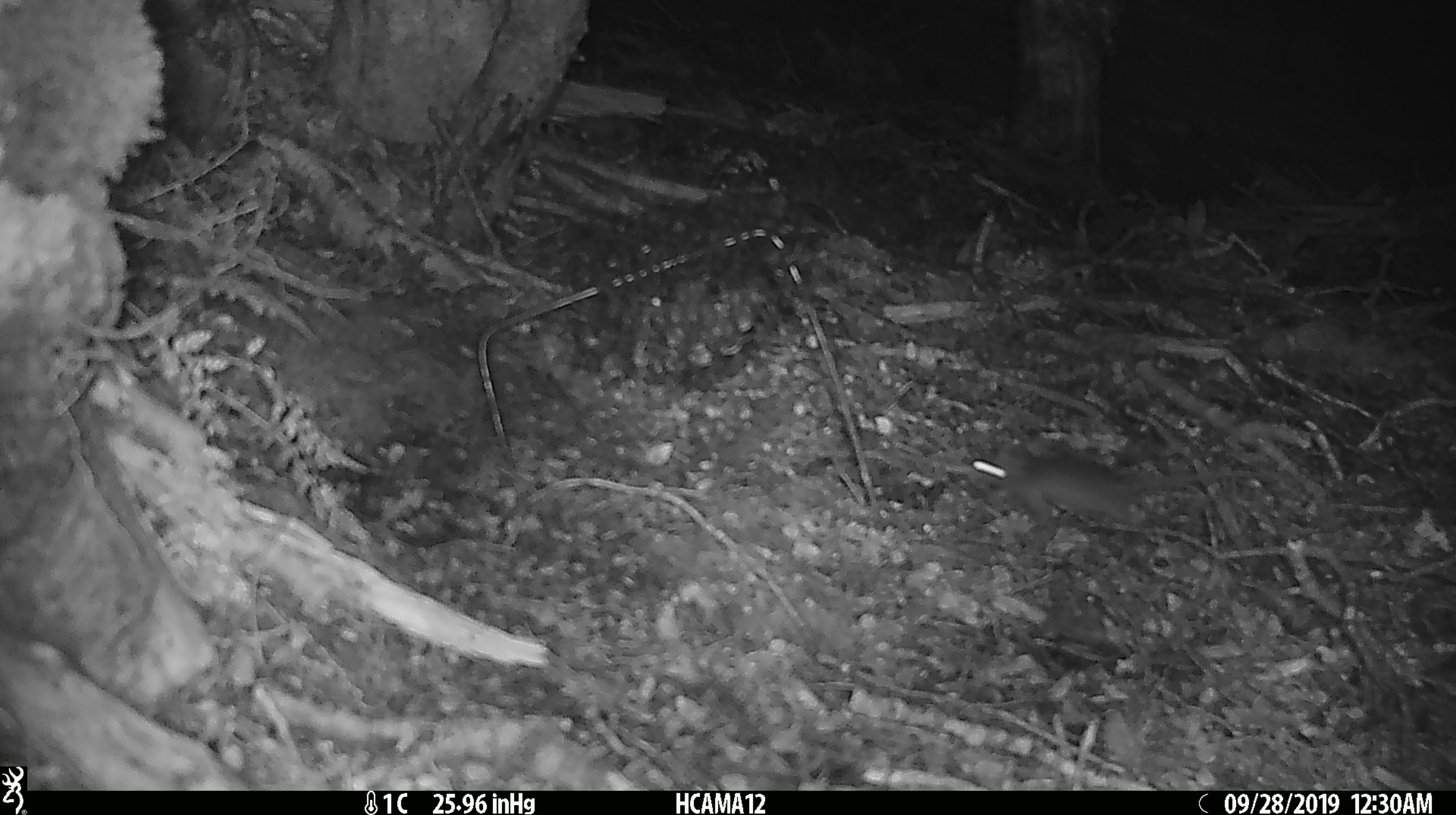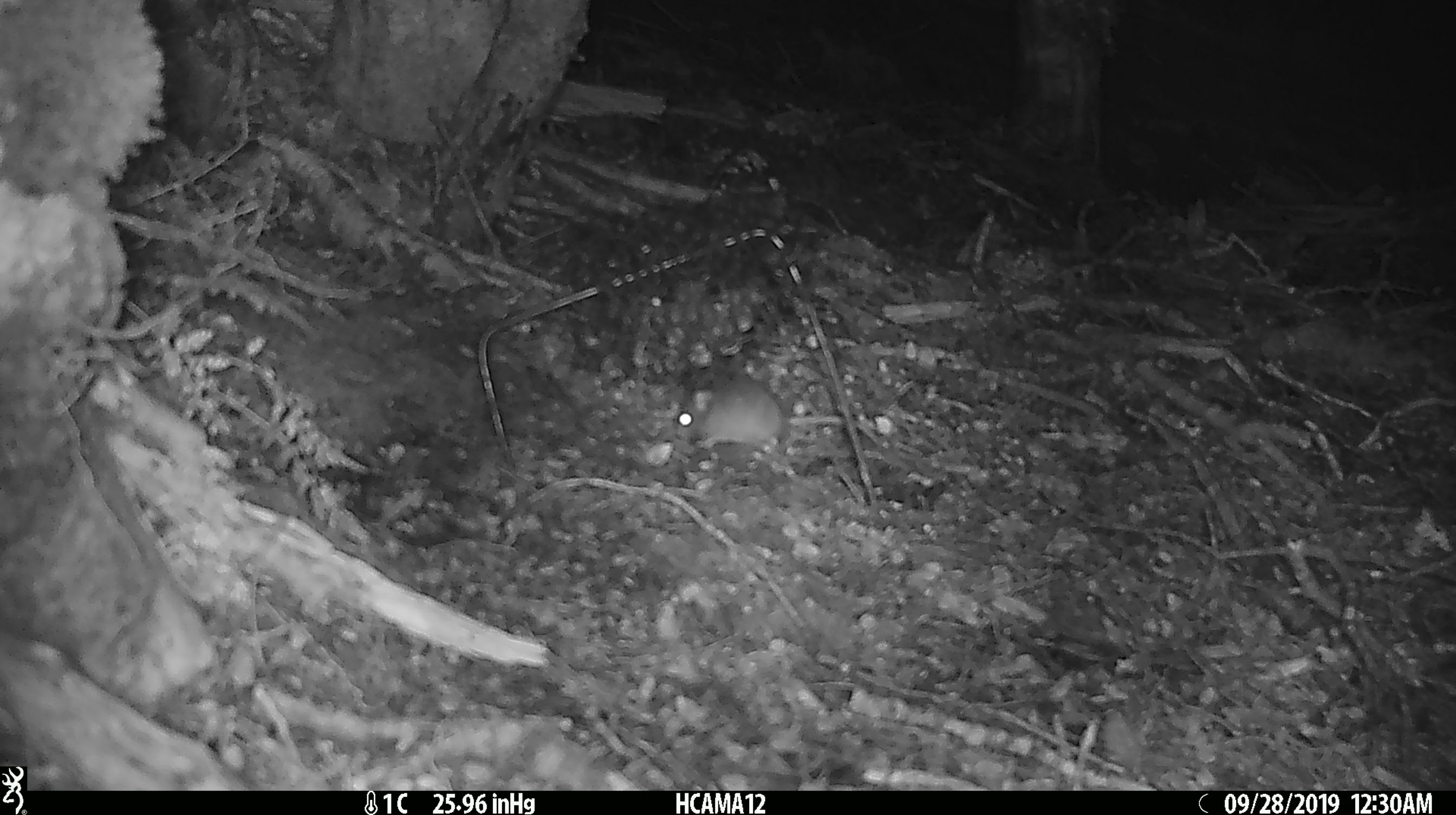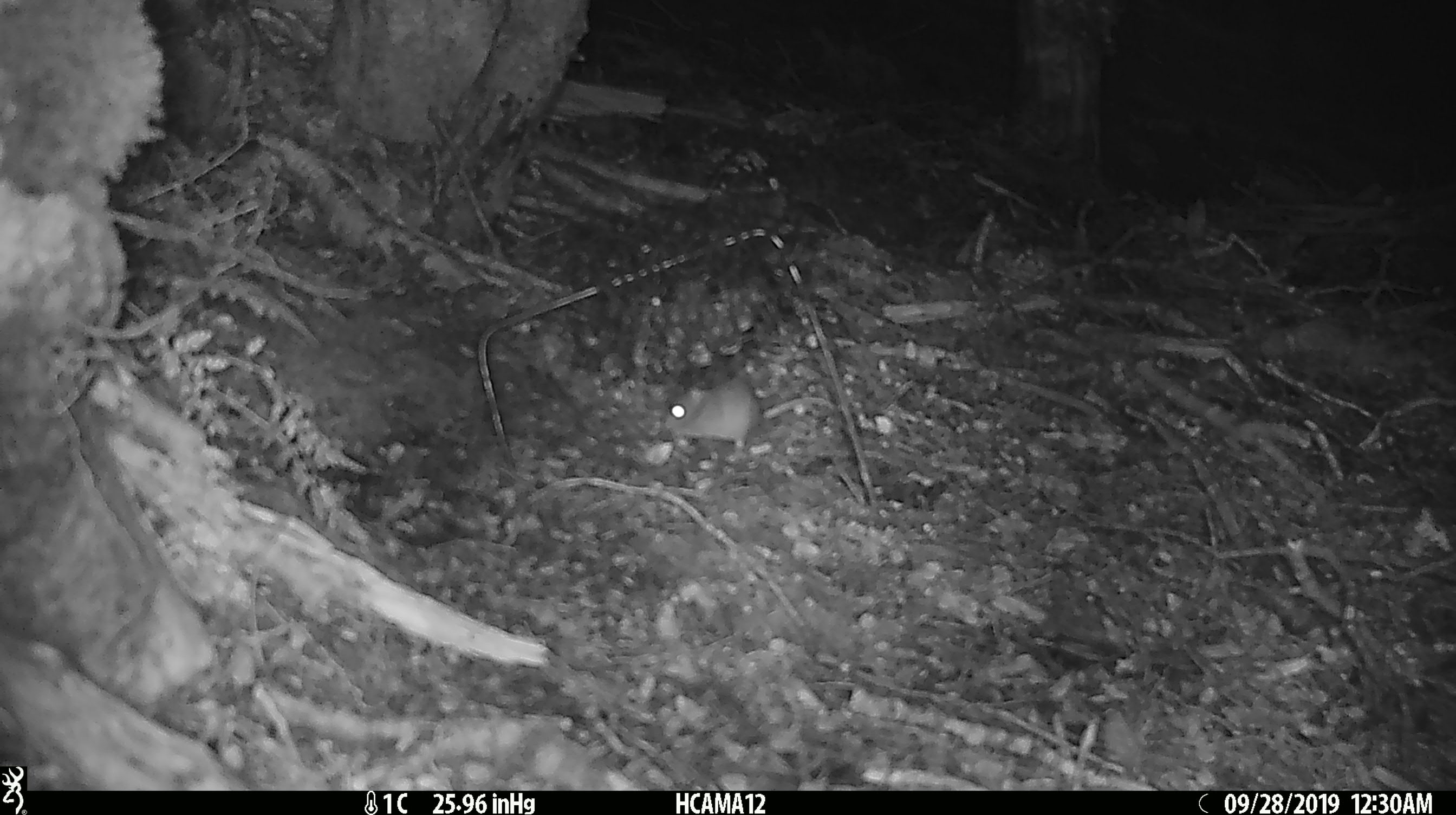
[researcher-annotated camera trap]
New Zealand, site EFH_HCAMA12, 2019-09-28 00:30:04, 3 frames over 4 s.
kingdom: Animalia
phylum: Chordata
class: Mammalia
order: Rodentia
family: Muridae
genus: Mus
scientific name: Mus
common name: mouse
Mouse (Mus).